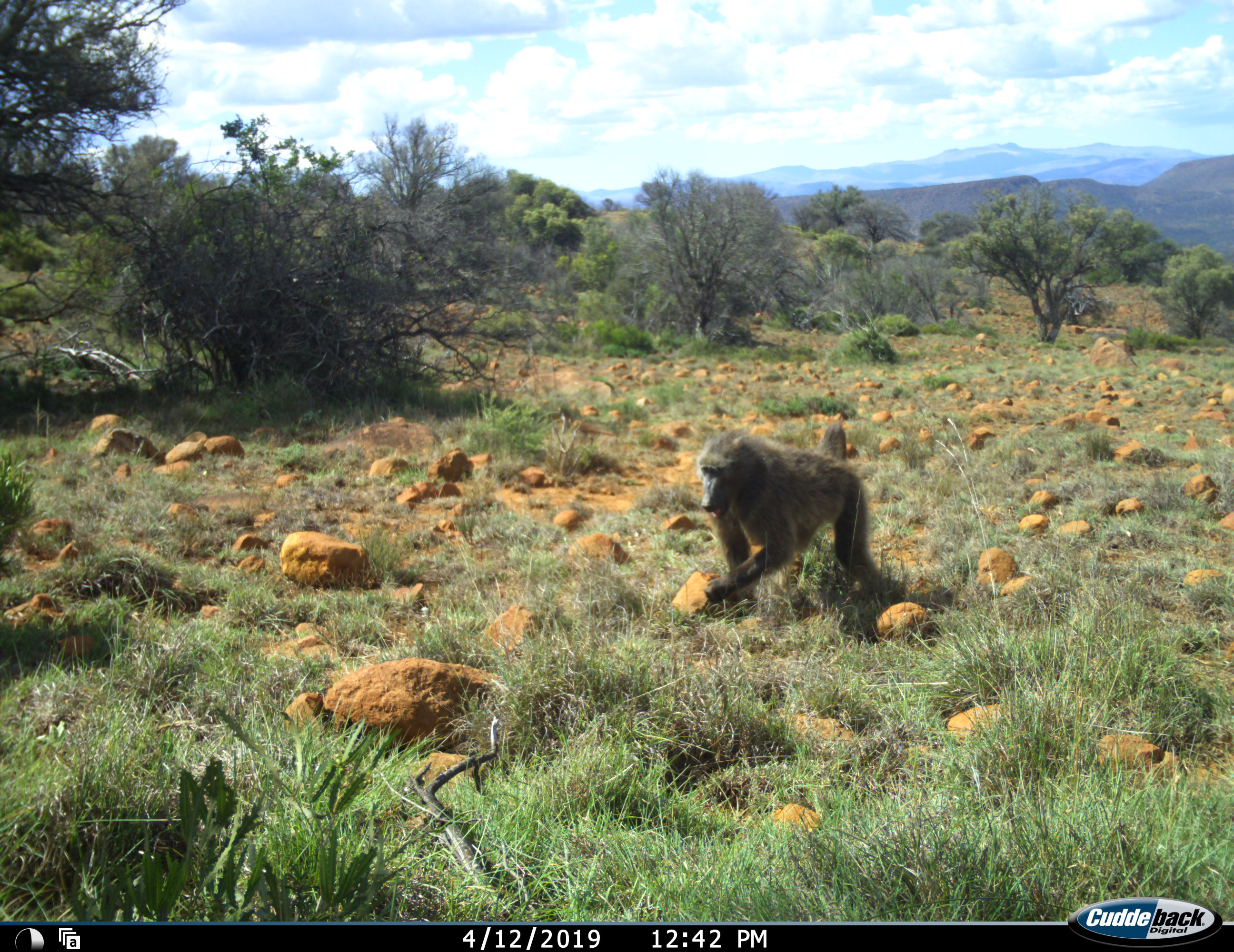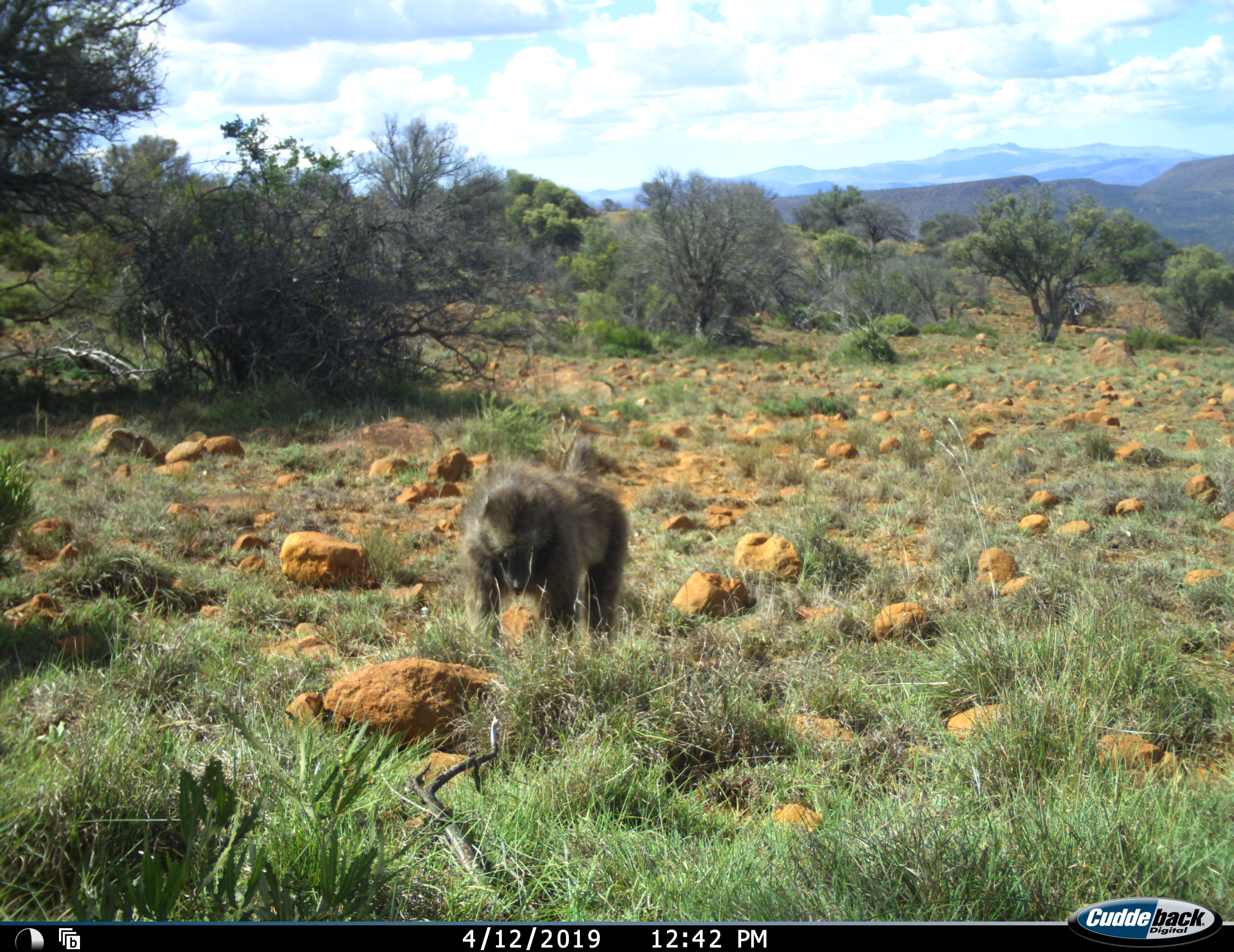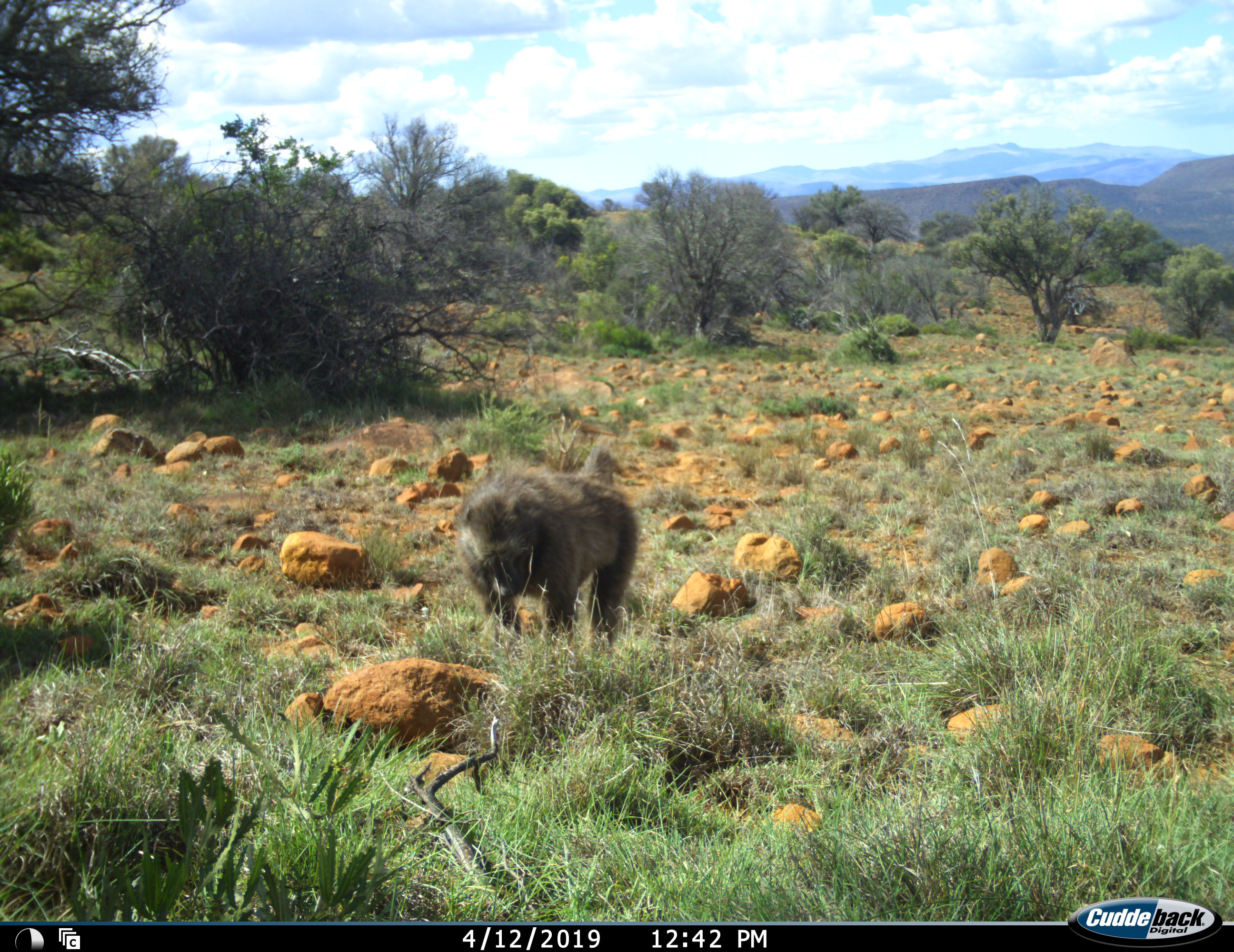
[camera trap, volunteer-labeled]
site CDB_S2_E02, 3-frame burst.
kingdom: Animalia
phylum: Chordata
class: Mammalia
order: Primates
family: Cercopithecidae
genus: Papio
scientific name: Papio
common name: baboon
Baboon (Papio), count 1. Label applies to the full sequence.